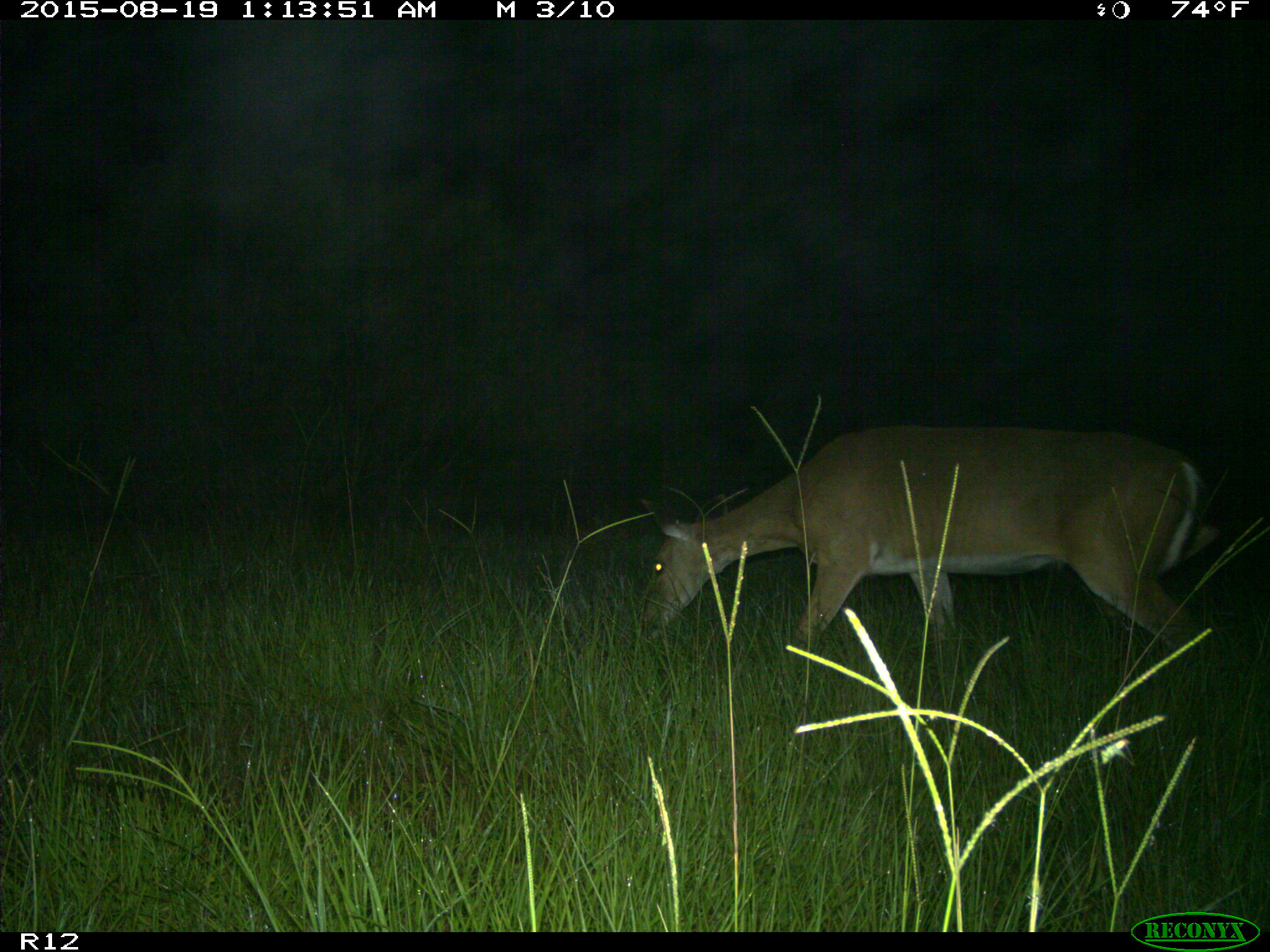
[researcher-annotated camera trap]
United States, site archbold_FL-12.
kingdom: Animalia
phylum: Chordata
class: Mammalia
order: Artiodactyla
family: Cervidae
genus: Odocoileus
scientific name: Odocoileus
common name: deer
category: unidentified deer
Unidentified deer (deer) (Odocoileus).